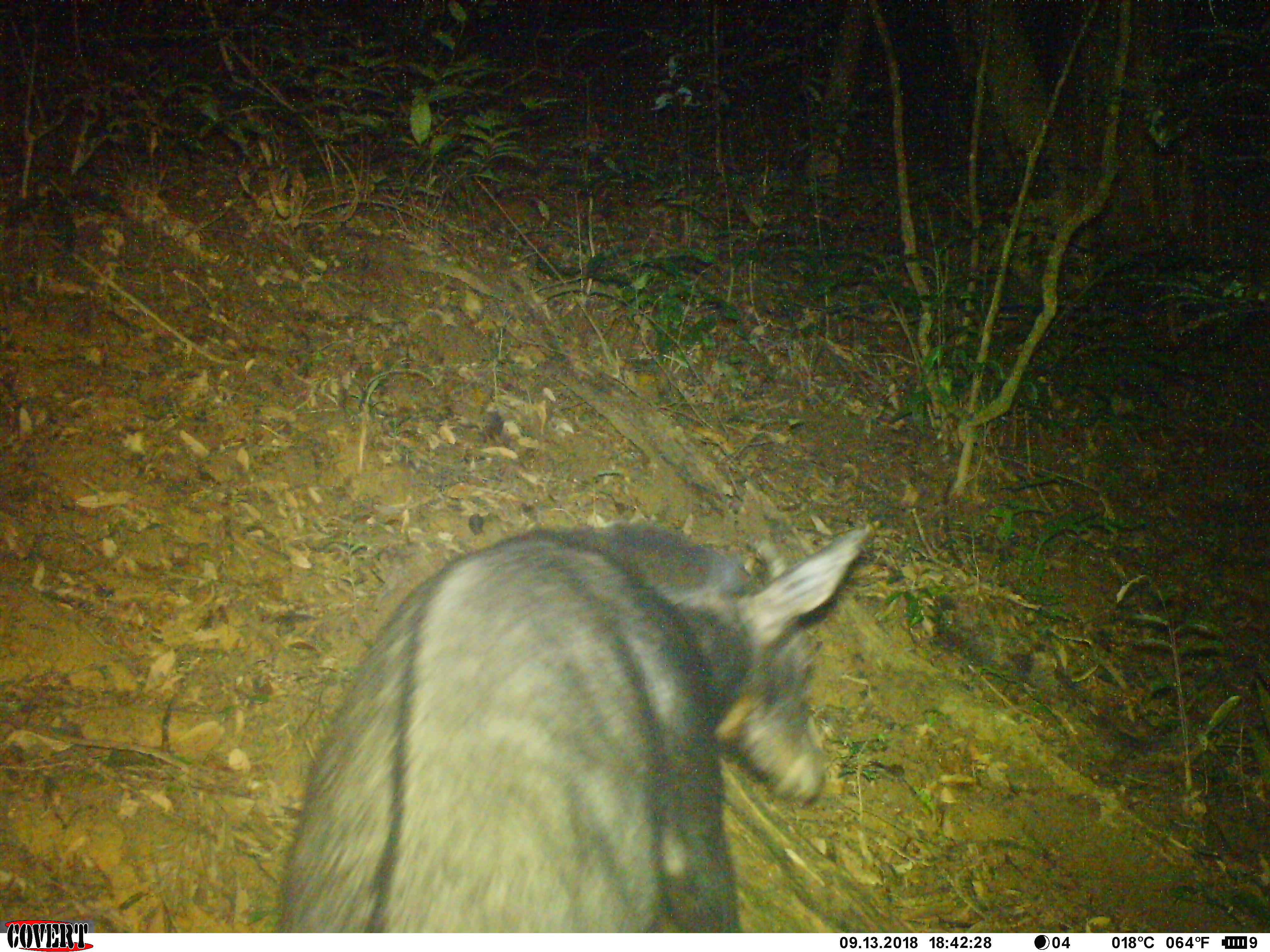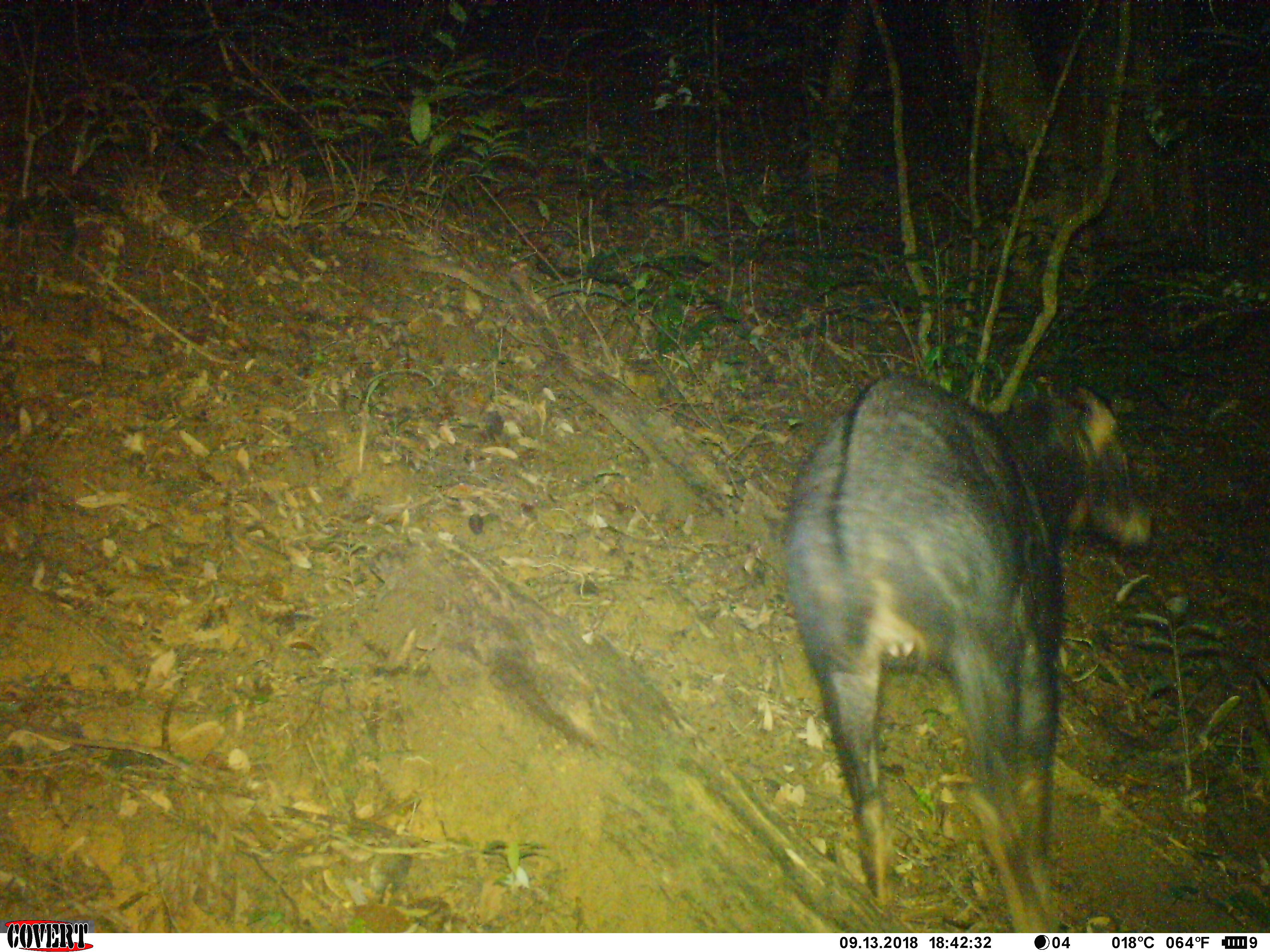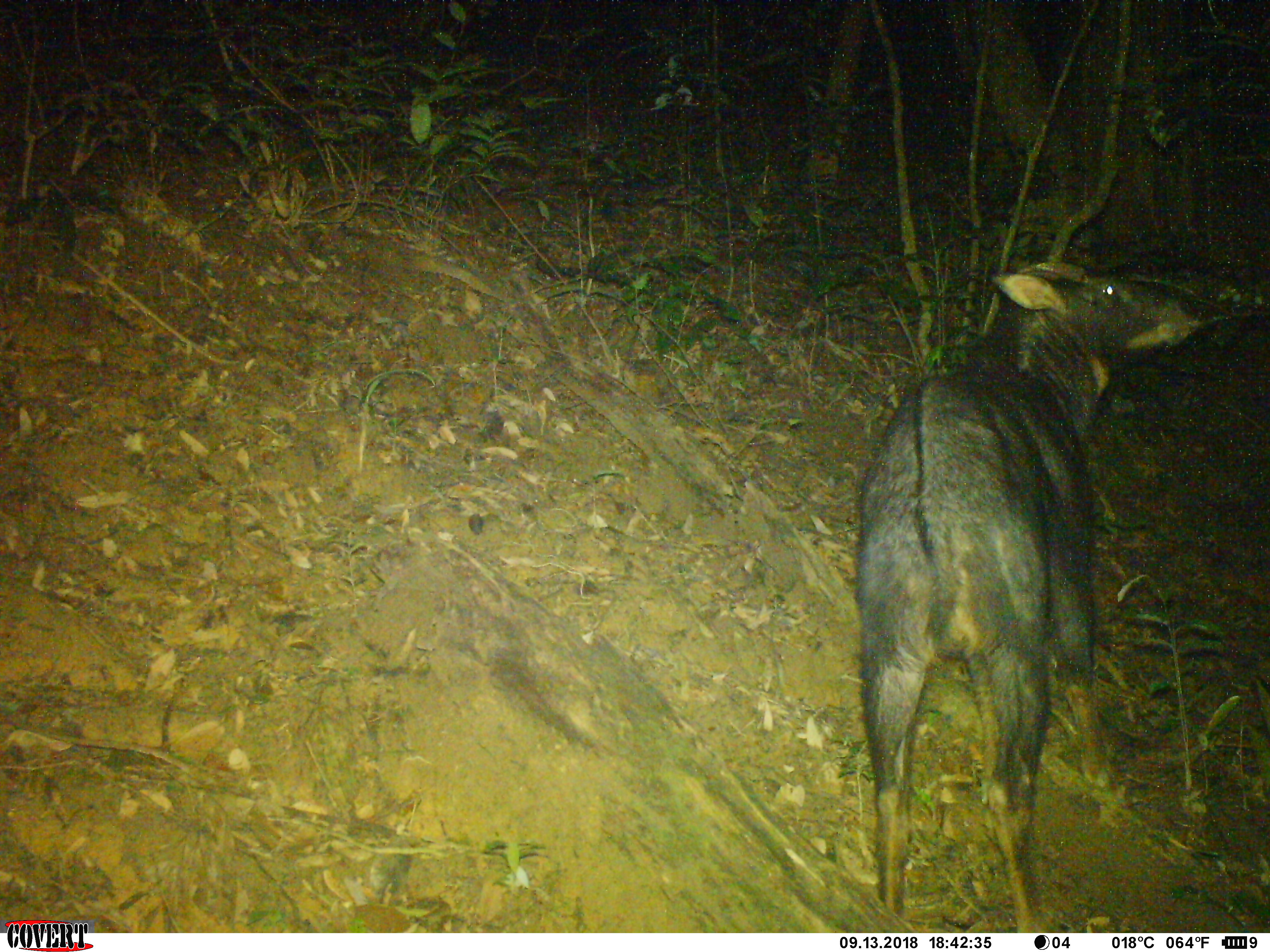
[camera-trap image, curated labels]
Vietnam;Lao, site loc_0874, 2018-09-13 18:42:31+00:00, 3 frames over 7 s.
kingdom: Animalia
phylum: Chordata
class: Mammalia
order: Artiodactyla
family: Bovidae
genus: Capricornis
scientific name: Capricornis sumatraensis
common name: chinese serow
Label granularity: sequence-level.